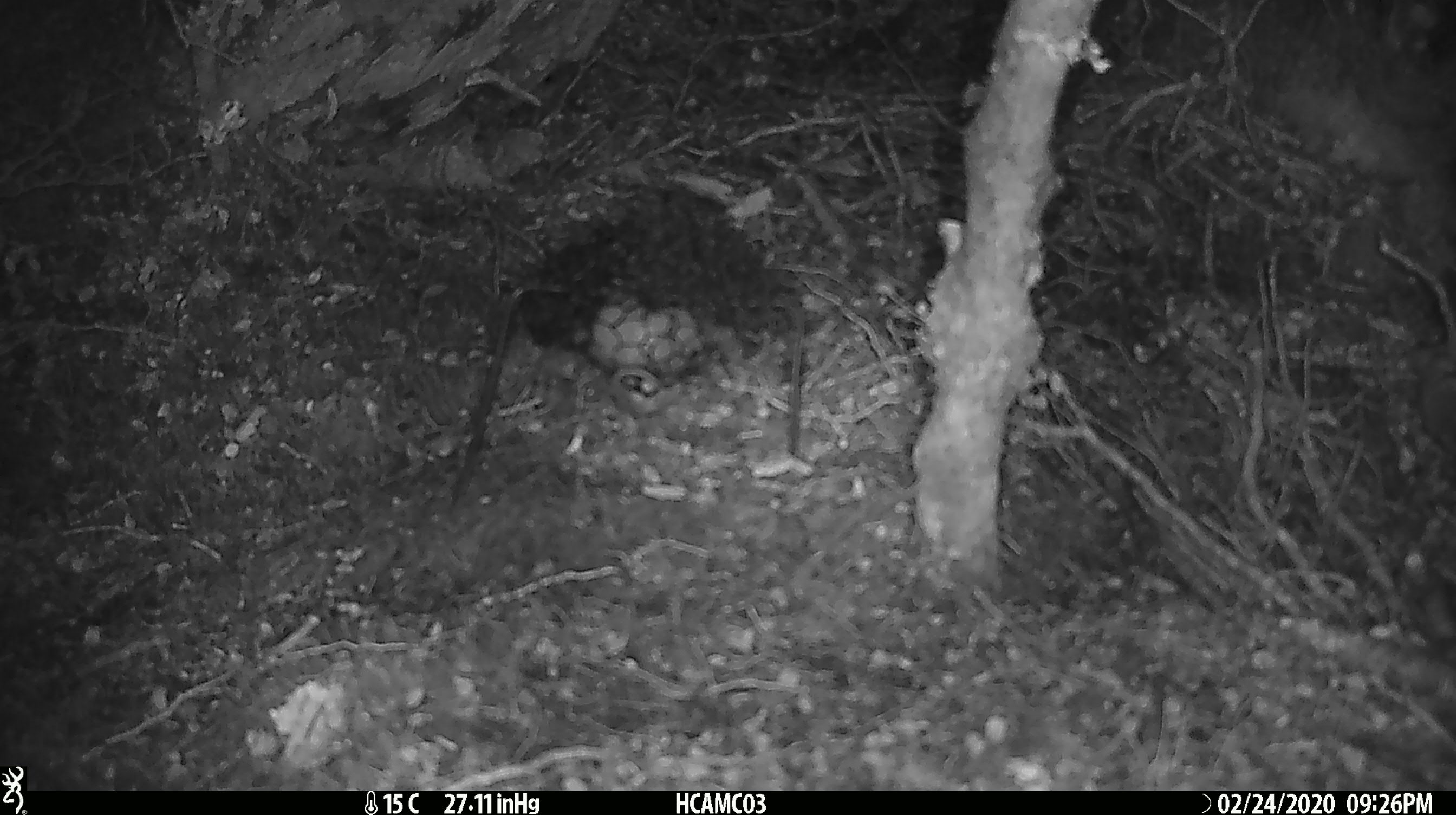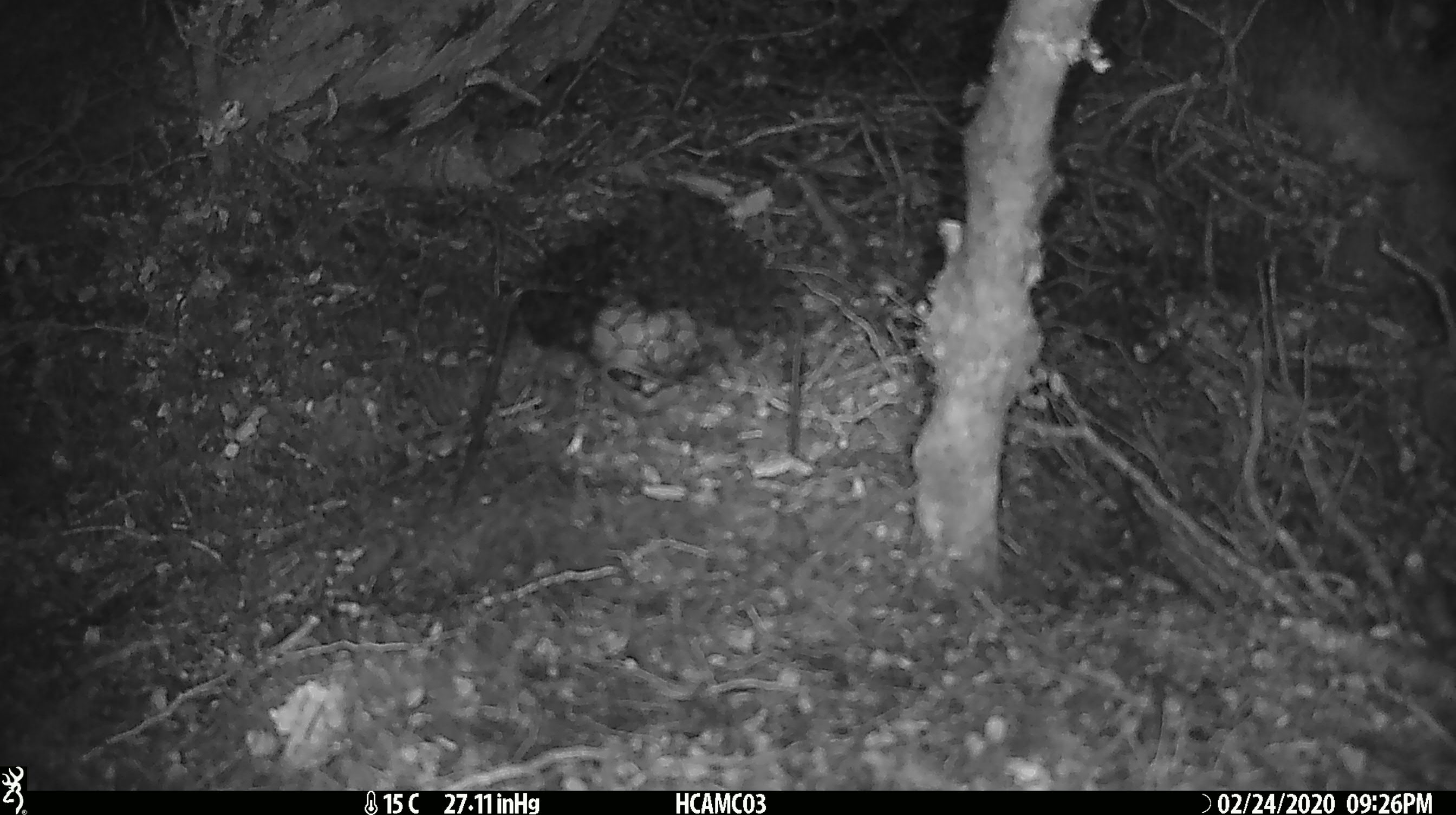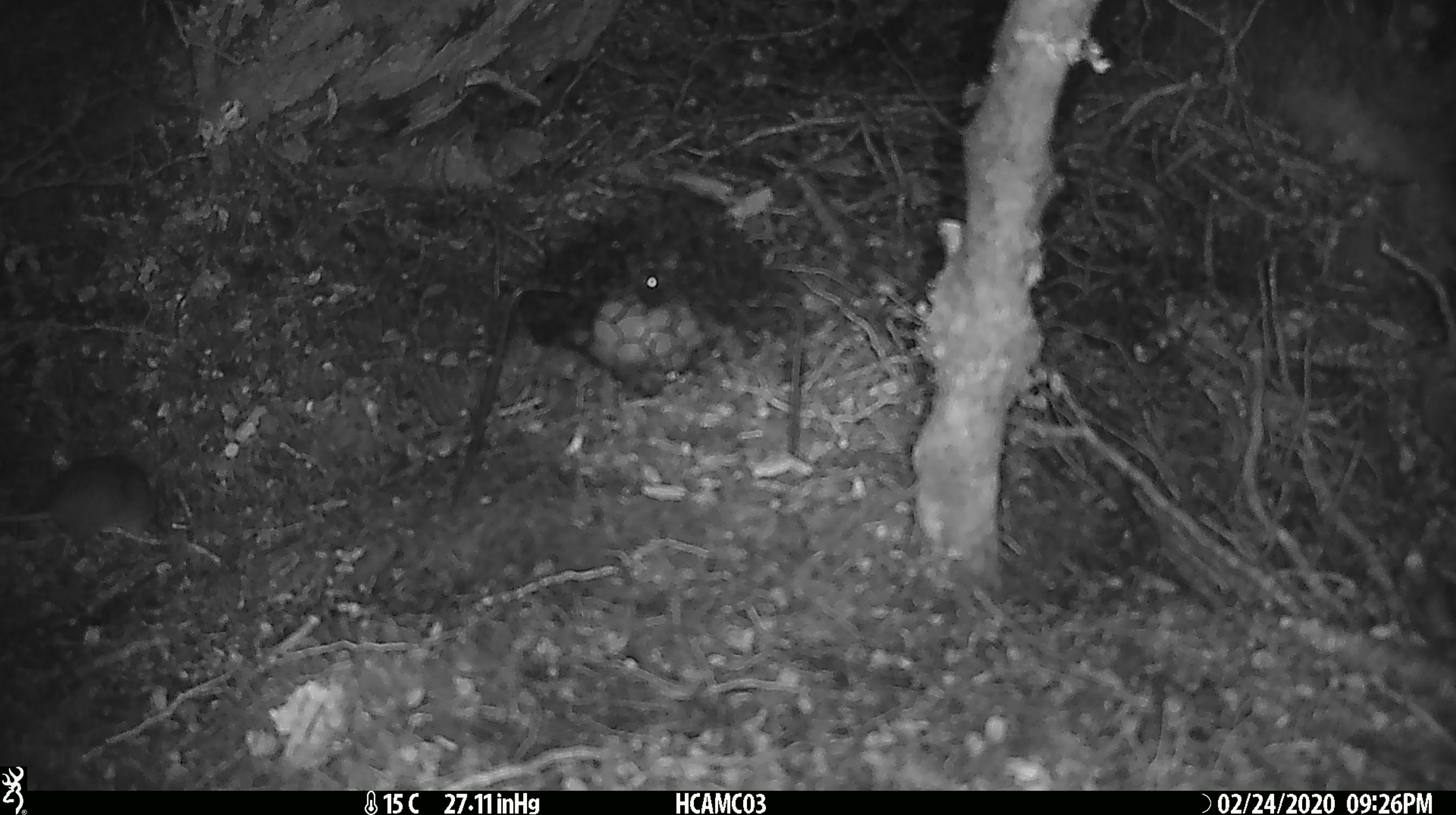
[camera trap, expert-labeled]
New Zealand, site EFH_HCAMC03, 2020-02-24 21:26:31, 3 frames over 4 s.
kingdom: Animalia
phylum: Chordata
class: Mammalia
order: Rodentia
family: Muridae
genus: Mus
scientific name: Mus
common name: mouse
Mouse (Mus).